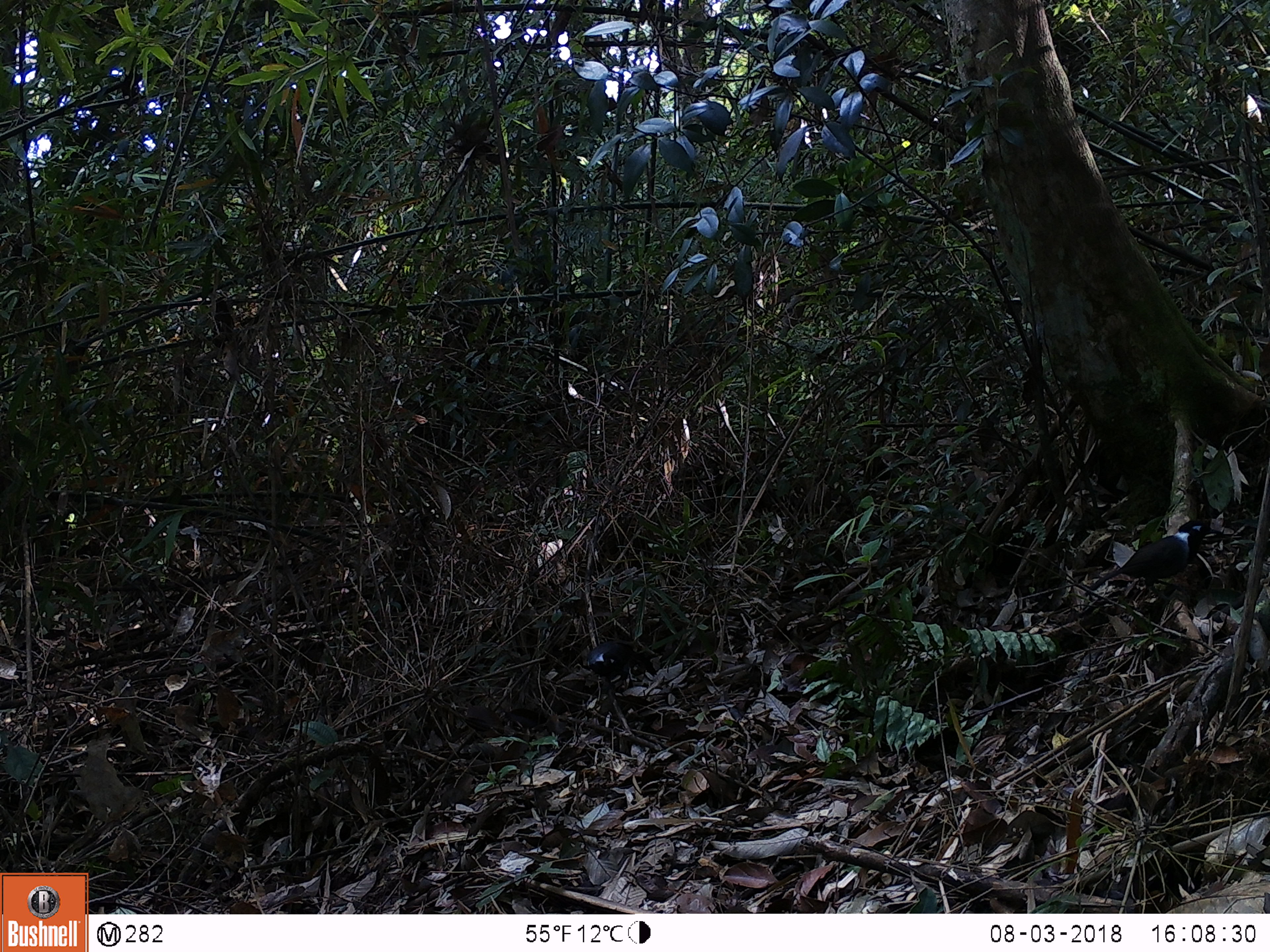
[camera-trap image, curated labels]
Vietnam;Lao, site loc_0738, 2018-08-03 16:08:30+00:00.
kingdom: Animalia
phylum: Chordata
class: Aves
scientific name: Aves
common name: bird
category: unidentified bird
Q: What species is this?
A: Unidentified bird (bird) (Aves).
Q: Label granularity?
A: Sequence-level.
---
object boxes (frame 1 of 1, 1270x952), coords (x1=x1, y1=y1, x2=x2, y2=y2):
unidentified bird: (x1=1083, y1=520, x2=1223, y2=611); (x1=586, y1=640, x2=657, y2=691)